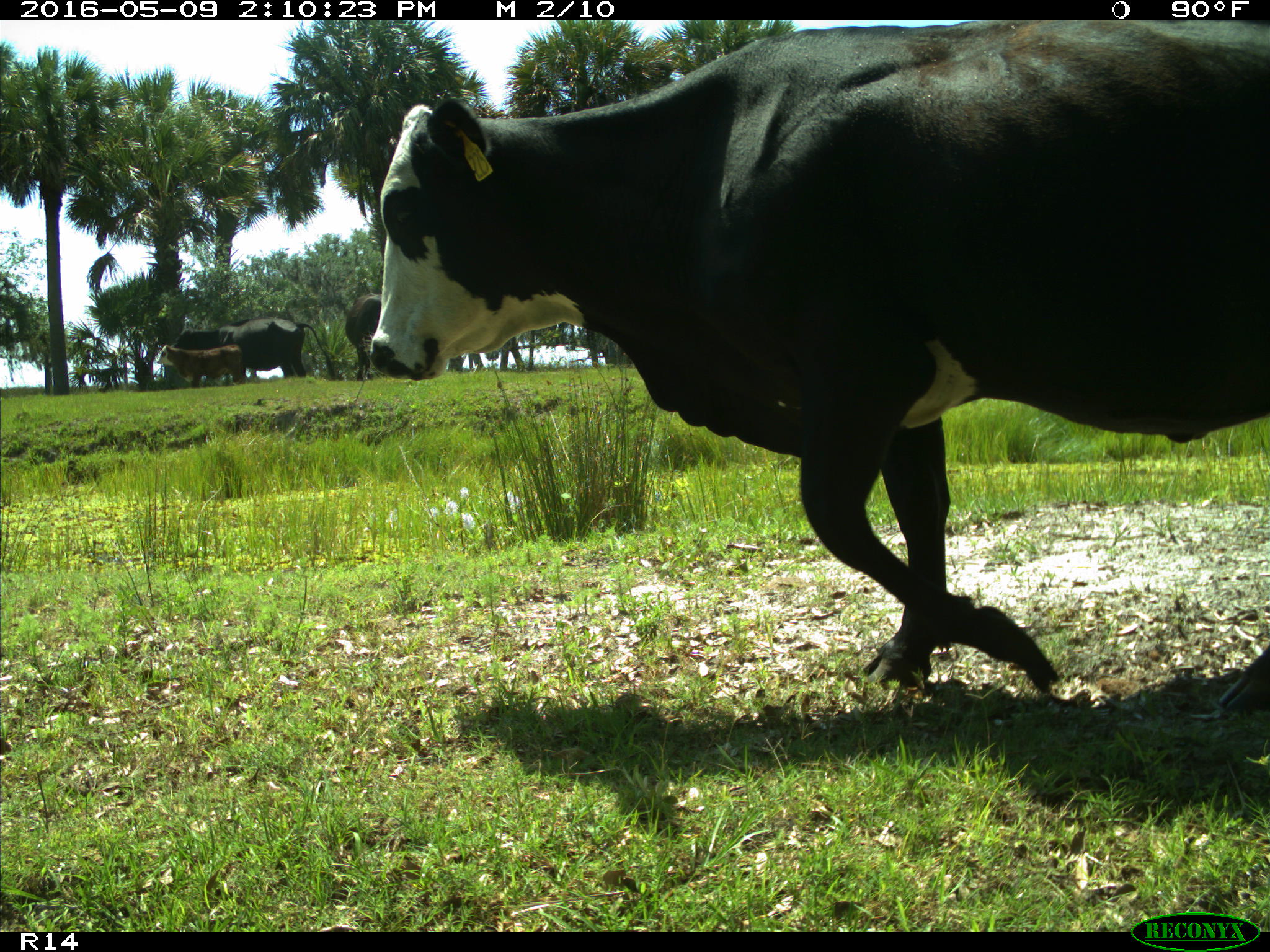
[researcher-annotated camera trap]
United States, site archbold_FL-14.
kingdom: Animalia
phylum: Chordata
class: Mammalia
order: Artiodactyla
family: Bovidae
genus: Bos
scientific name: Bos taurus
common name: domestic cow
Bos taurus (domestic cow).